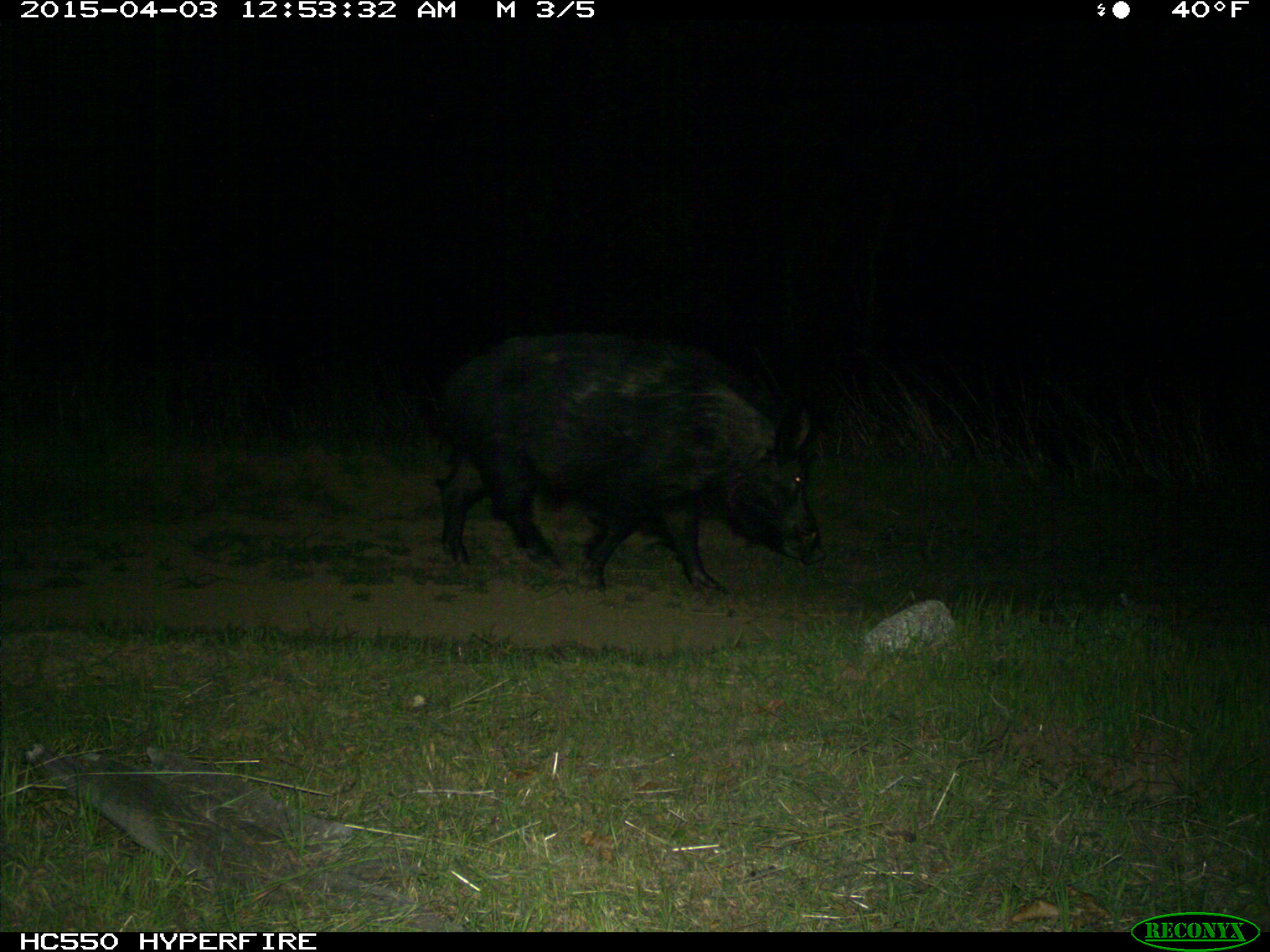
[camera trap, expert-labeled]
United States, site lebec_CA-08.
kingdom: Animalia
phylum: Chordata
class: Mammalia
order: Artiodactyla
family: Suidae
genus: Sus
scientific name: Sus scrofa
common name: wild boar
Sus scrofa (wild boar).